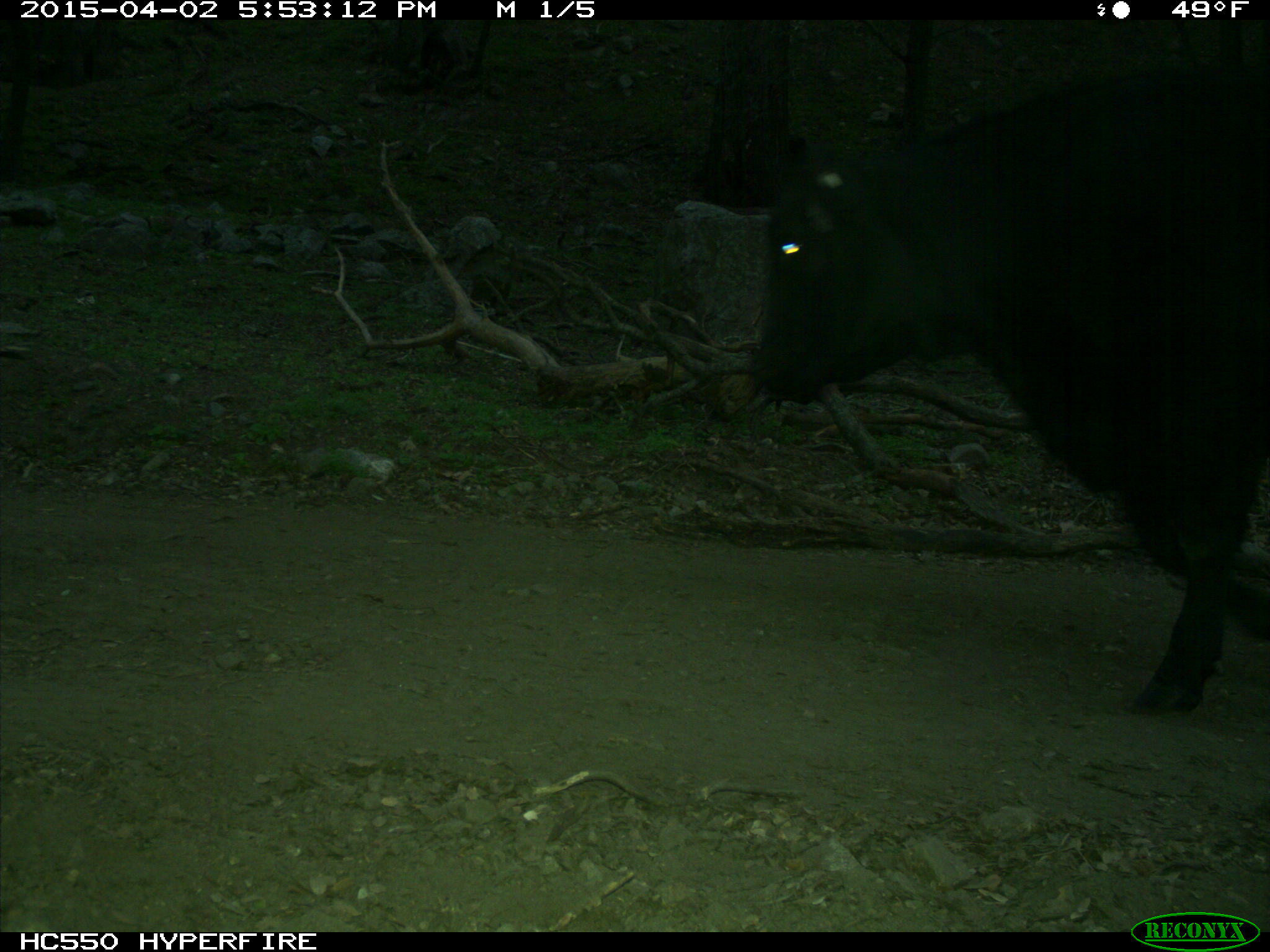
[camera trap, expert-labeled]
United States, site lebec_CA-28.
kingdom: Animalia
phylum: Chordata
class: Mammalia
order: Artiodactyla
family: Bovidae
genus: Bos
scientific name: Bos taurus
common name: domestic cow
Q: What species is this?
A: Bos taurus (domestic cow).